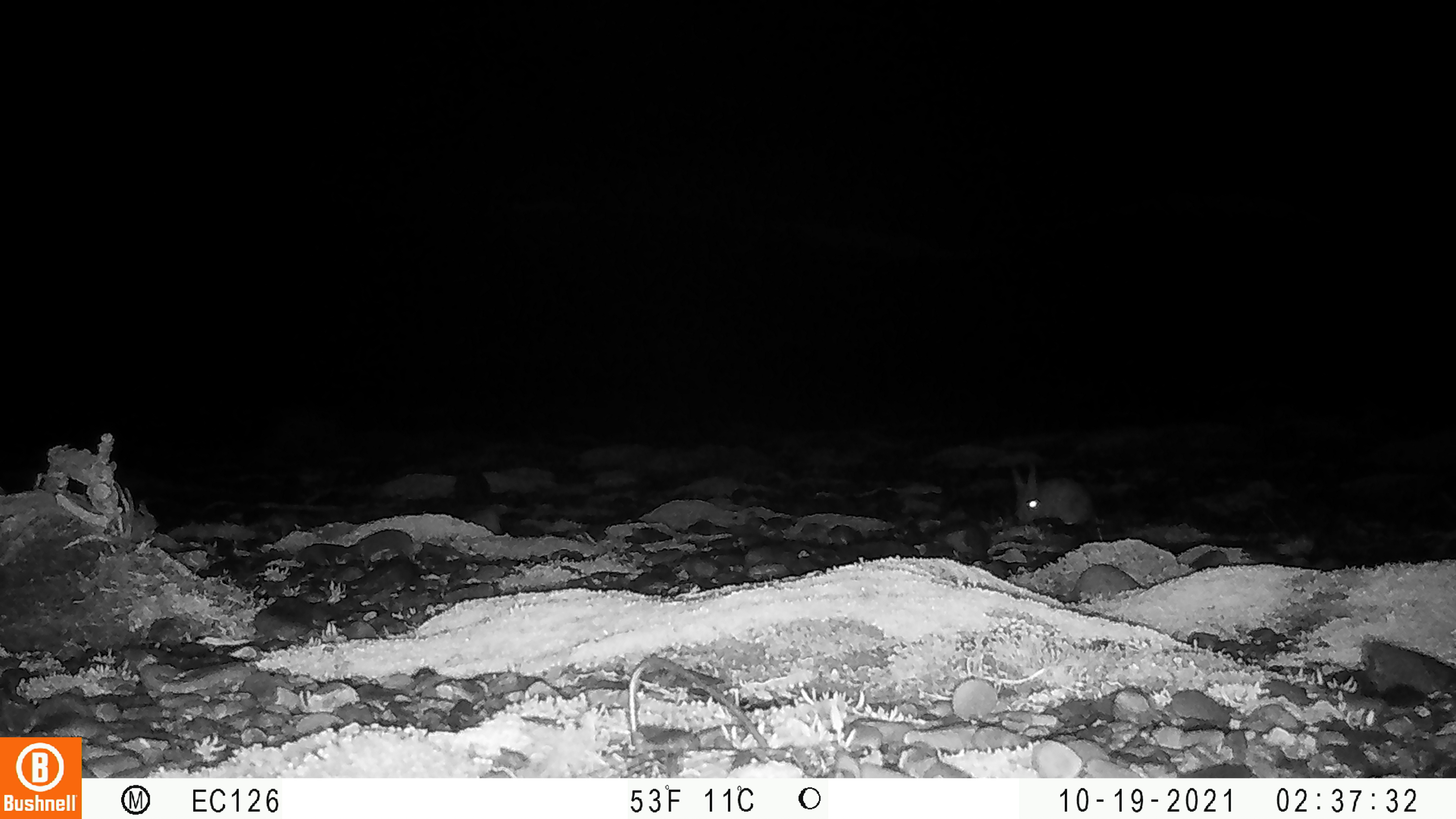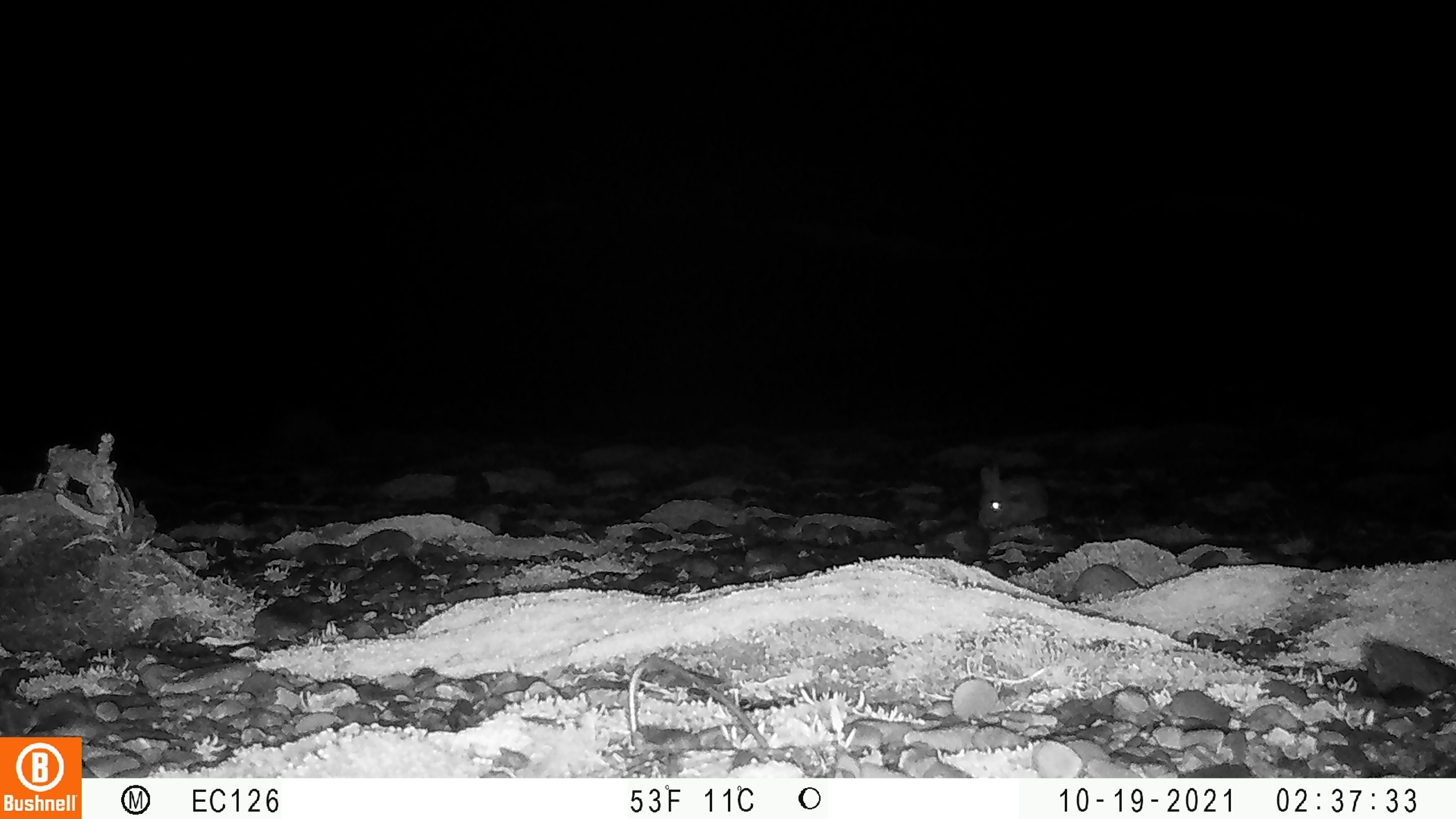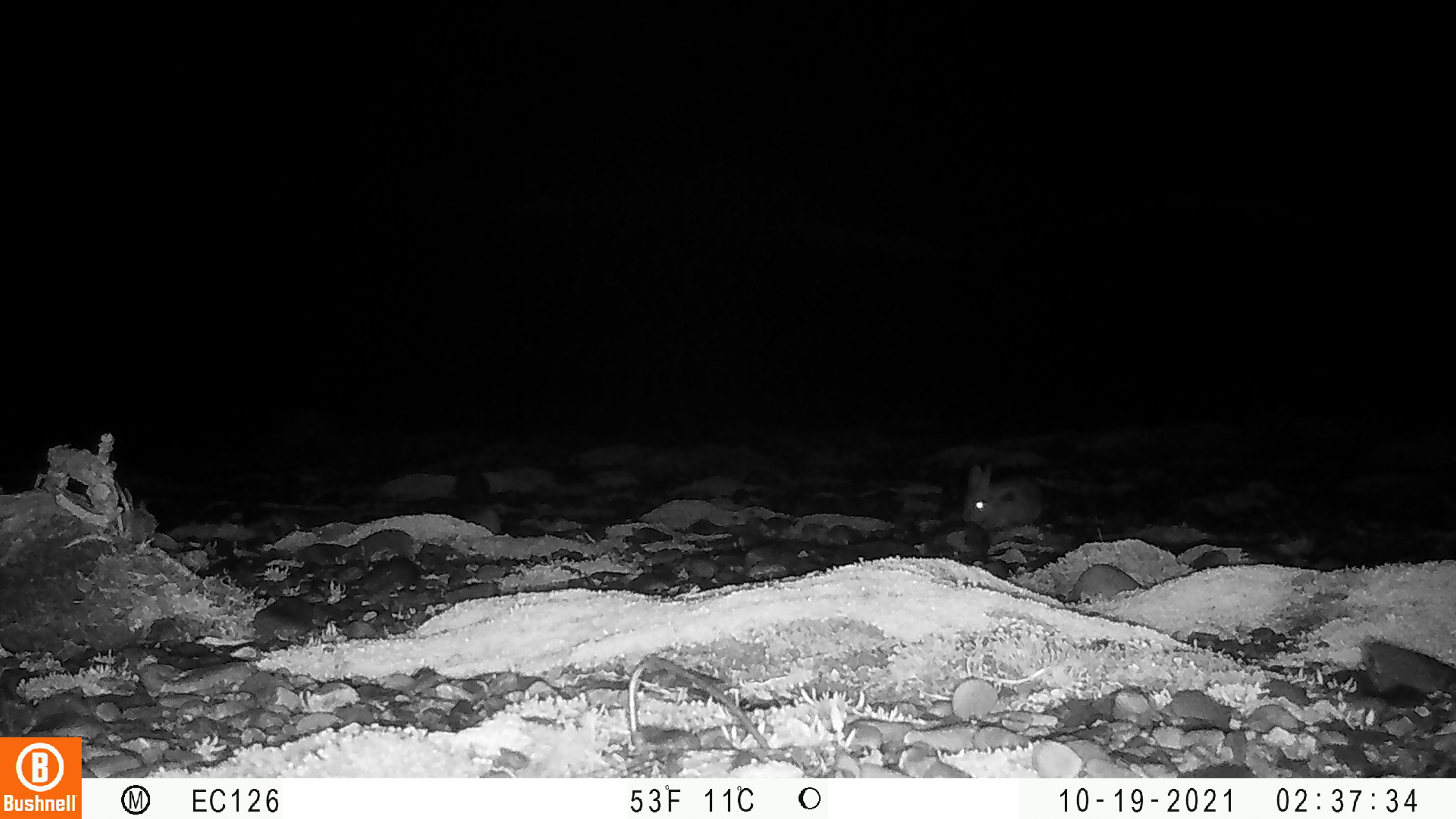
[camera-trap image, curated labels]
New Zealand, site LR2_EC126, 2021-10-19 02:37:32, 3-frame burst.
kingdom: Animalia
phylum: Chordata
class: Mammalia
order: Lagomorpha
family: Leporidae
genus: Oryctolagus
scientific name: Oryctolagus cuniculus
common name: european rabbit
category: rabbit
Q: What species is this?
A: Rabbit (european rabbit) (Oryctolagus cuniculus).